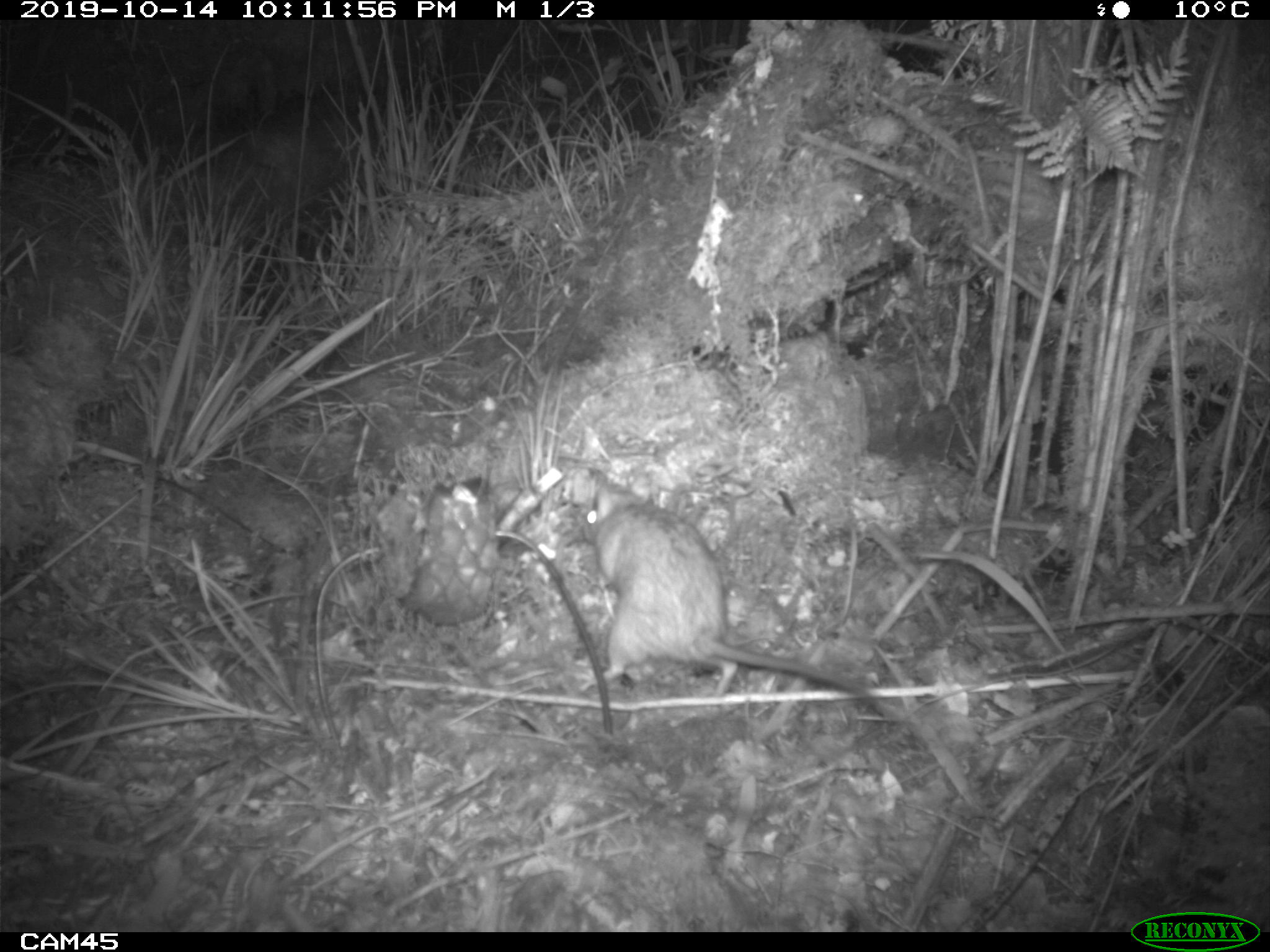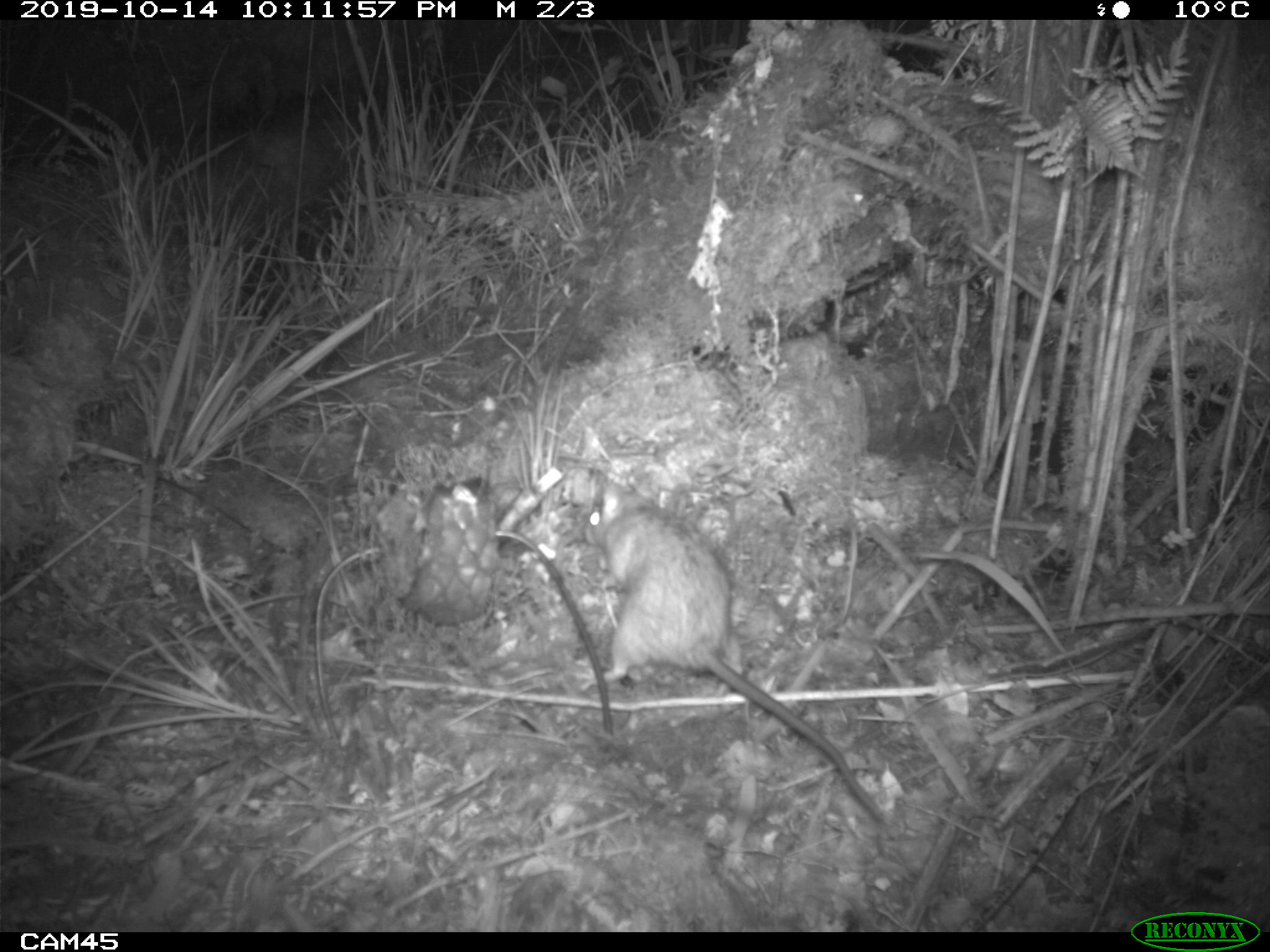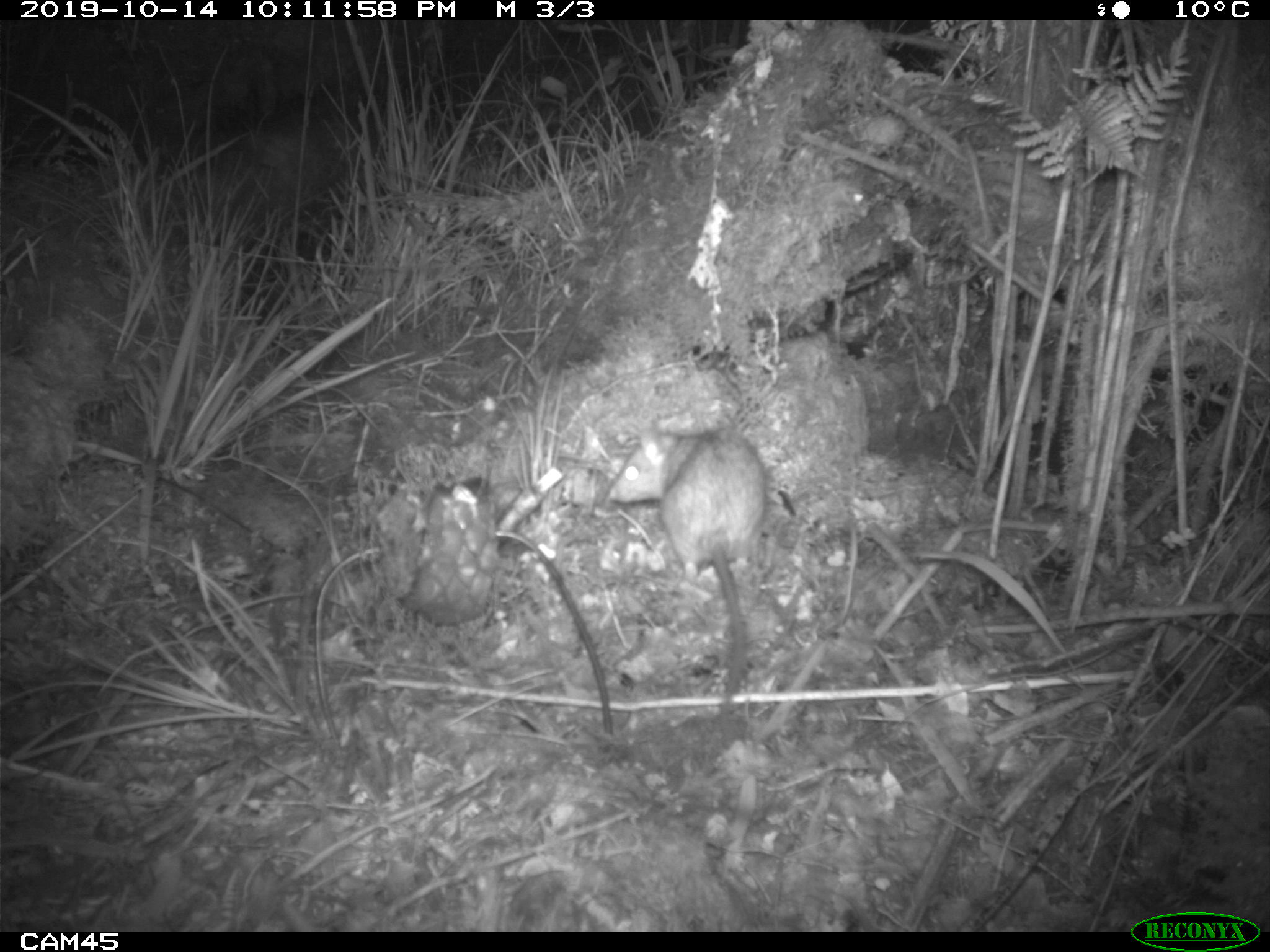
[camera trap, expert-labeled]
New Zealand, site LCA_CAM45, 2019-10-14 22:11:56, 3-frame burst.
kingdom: Animalia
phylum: Chordata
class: Mammalia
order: Rodentia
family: Muridae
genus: Rattus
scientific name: Rattus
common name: rat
Rat (Rattus).